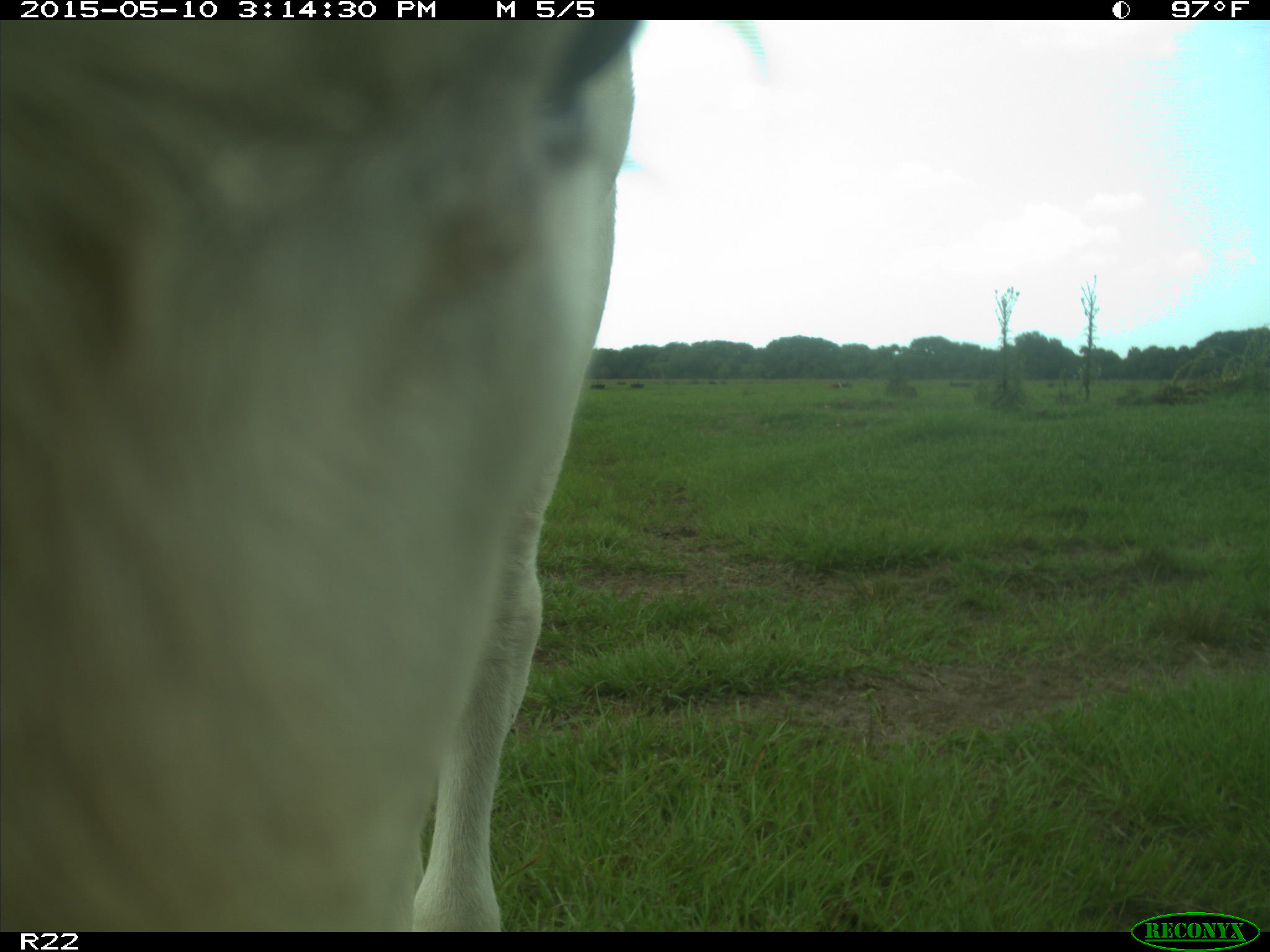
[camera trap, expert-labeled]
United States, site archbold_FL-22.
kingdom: Animalia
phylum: Chordata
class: Mammalia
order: Artiodactyla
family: Bovidae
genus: Bos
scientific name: Bos taurus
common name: domestic cow